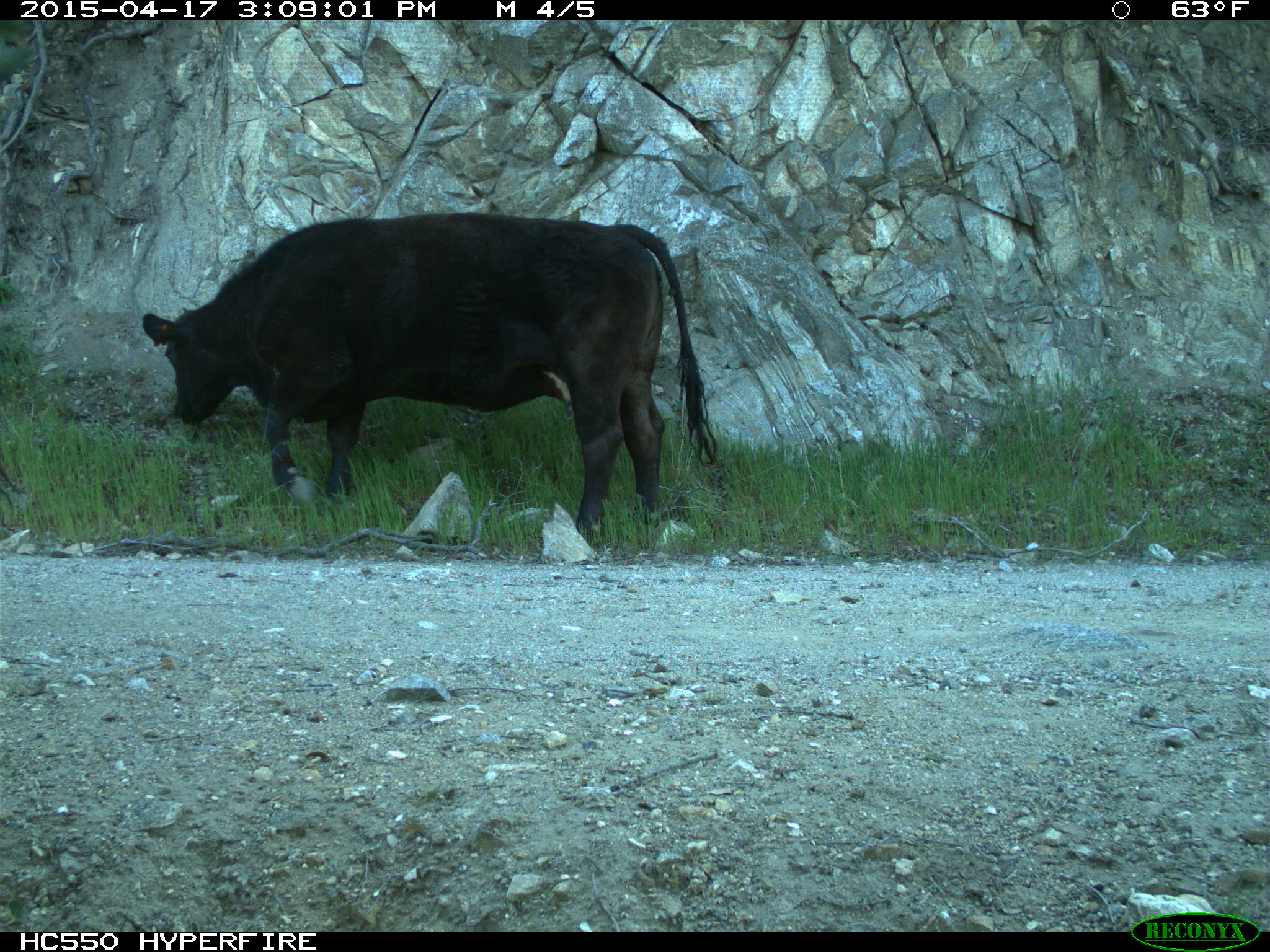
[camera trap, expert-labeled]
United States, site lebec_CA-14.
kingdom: Animalia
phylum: Chordata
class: Mammalia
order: Artiodactyla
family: Bovidae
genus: Bos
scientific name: Bos taurus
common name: domestic cow